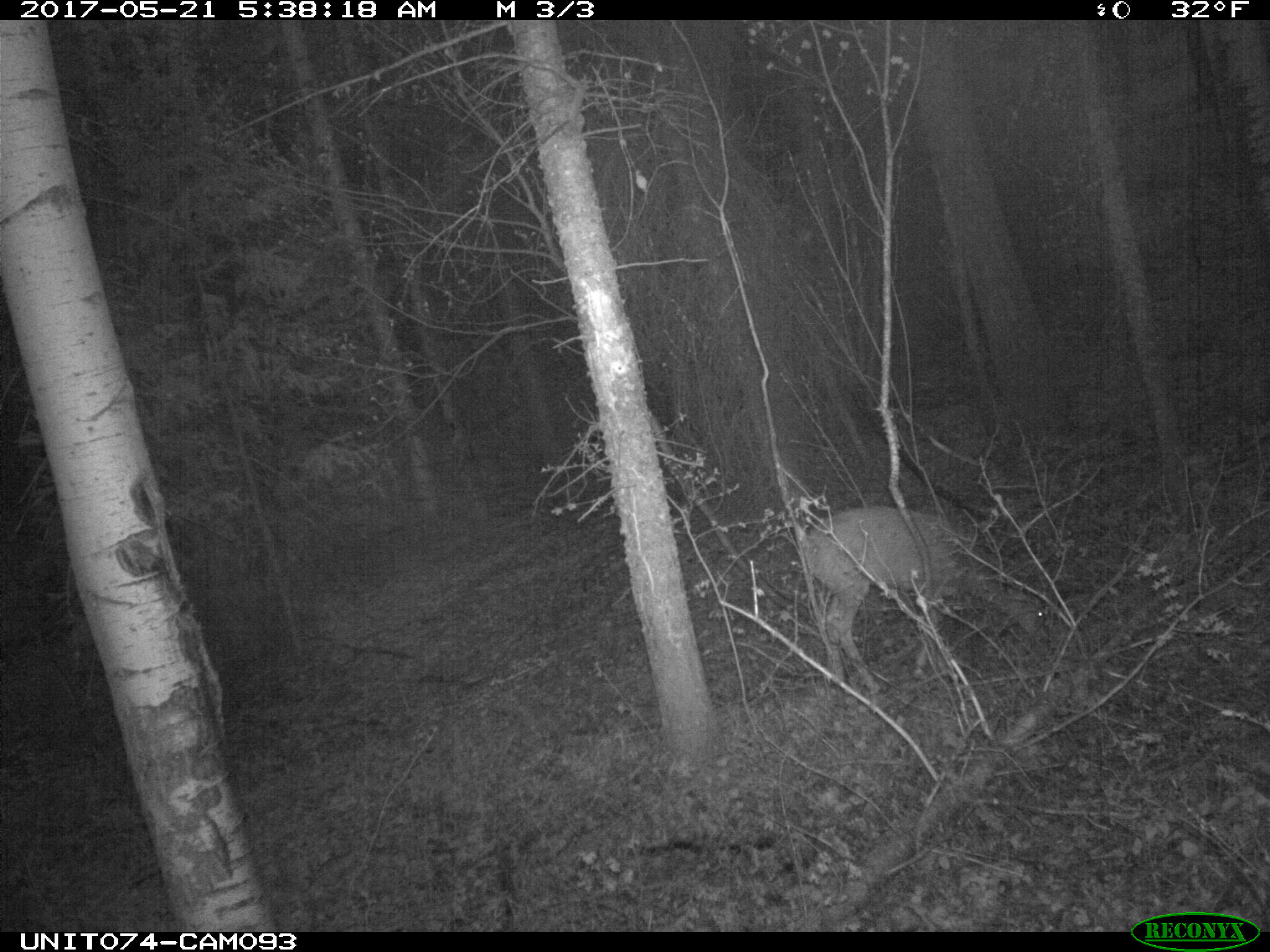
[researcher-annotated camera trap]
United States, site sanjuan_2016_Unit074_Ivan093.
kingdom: Animalia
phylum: Chordata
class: Mammalia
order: Artiodactyla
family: Cervidae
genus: Odocoileus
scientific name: Odocoileus hemionus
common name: mule deer